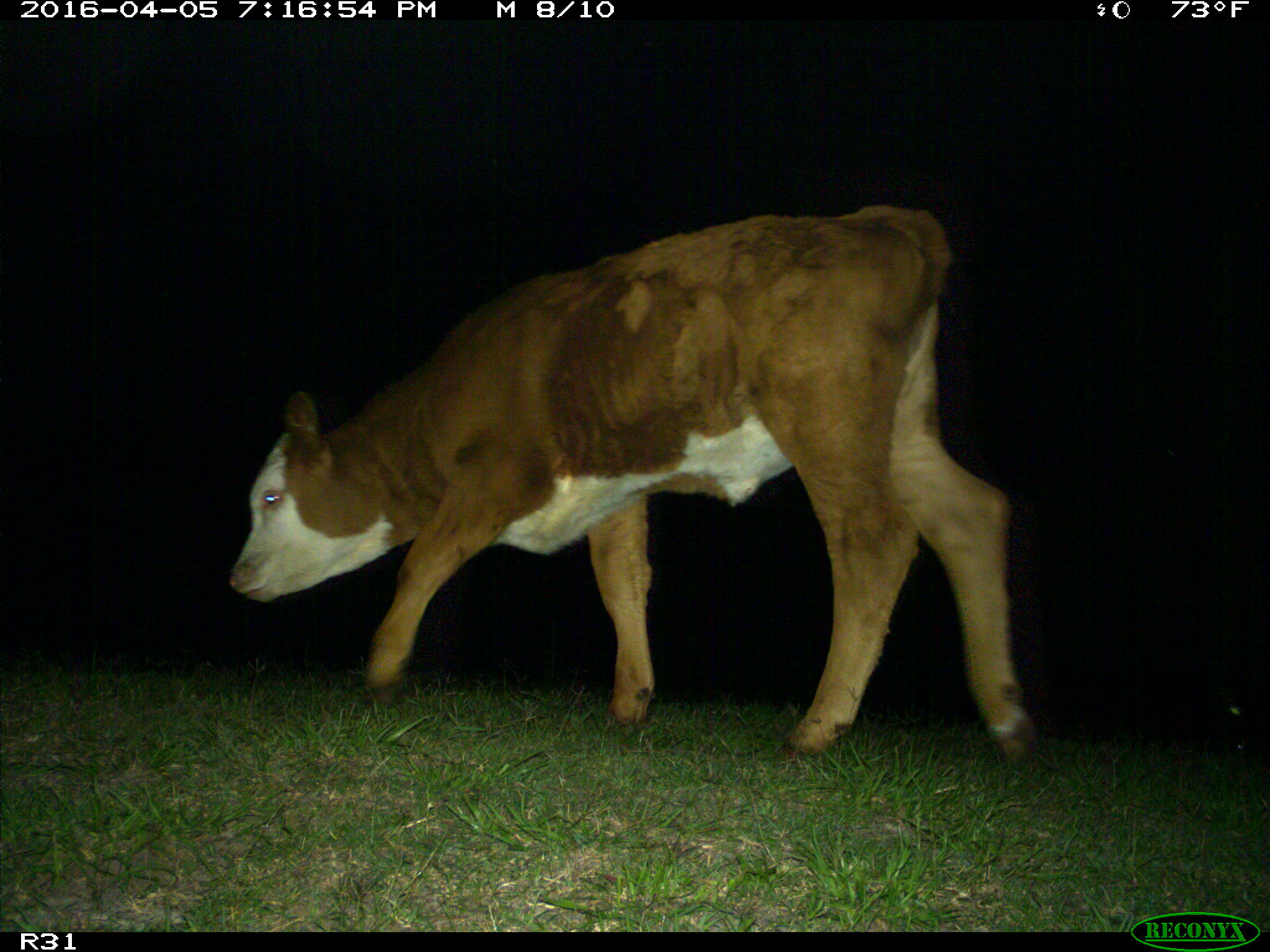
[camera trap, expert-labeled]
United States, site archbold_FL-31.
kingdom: Animalia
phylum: Chordata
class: Mammalia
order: Artiodactyla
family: Bovidae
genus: Bos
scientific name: Bos taurus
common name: domestic cow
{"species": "Bos taurus (domestic cow)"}